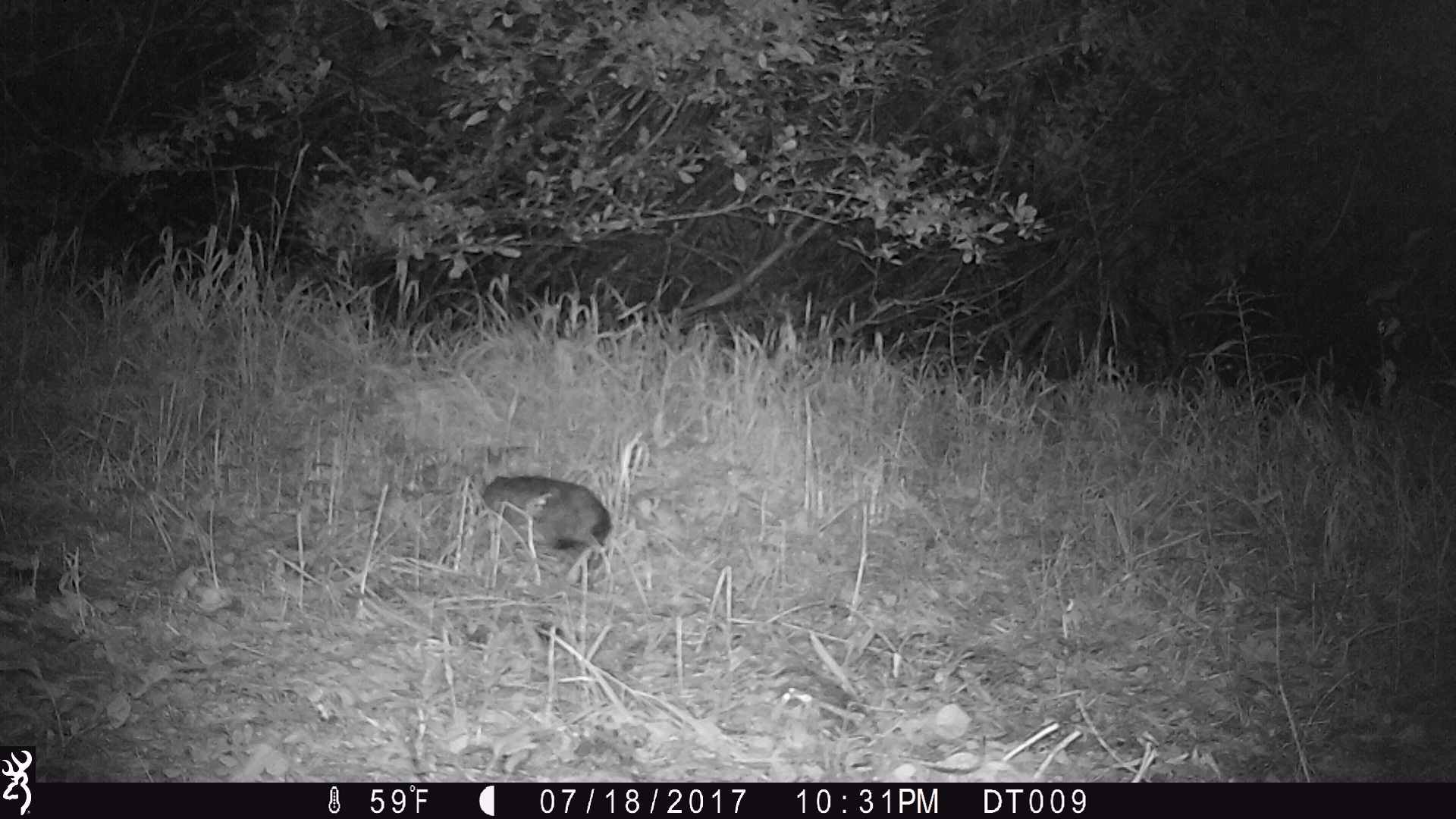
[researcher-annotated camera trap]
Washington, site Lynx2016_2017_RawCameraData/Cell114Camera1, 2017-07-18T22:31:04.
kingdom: Animalia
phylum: Chordata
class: Mammalia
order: Lagomorpha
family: Leporidae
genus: Lepus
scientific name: Lepus americanus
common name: snowshoe hare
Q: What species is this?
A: Lepus americanus (snowshoe hare).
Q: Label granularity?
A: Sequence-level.